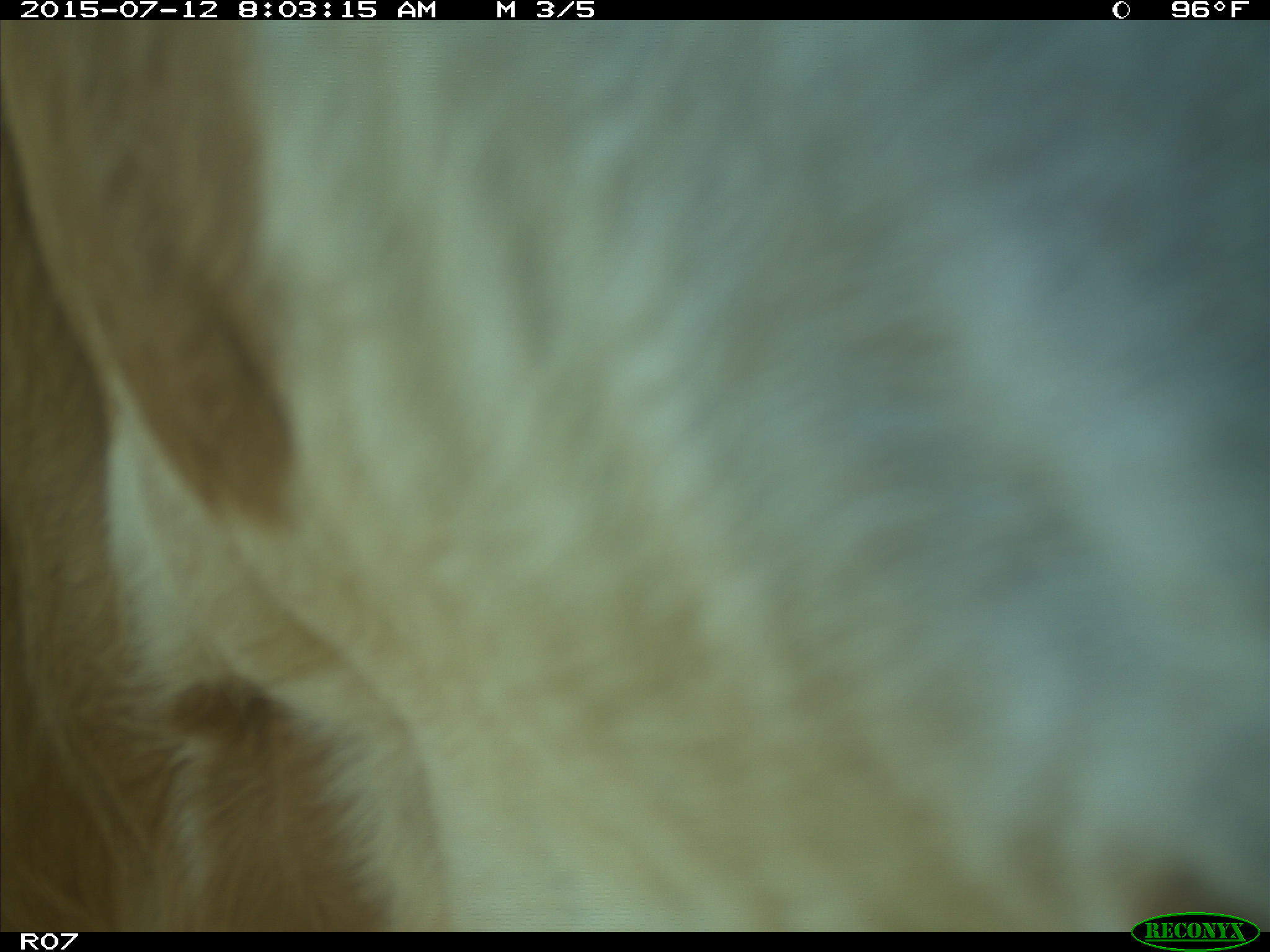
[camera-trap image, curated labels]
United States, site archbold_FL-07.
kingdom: Animalia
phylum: Chordata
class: Mammalia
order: Artiodactyla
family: Bovidae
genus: Bos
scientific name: Bos taurus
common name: domestic cow